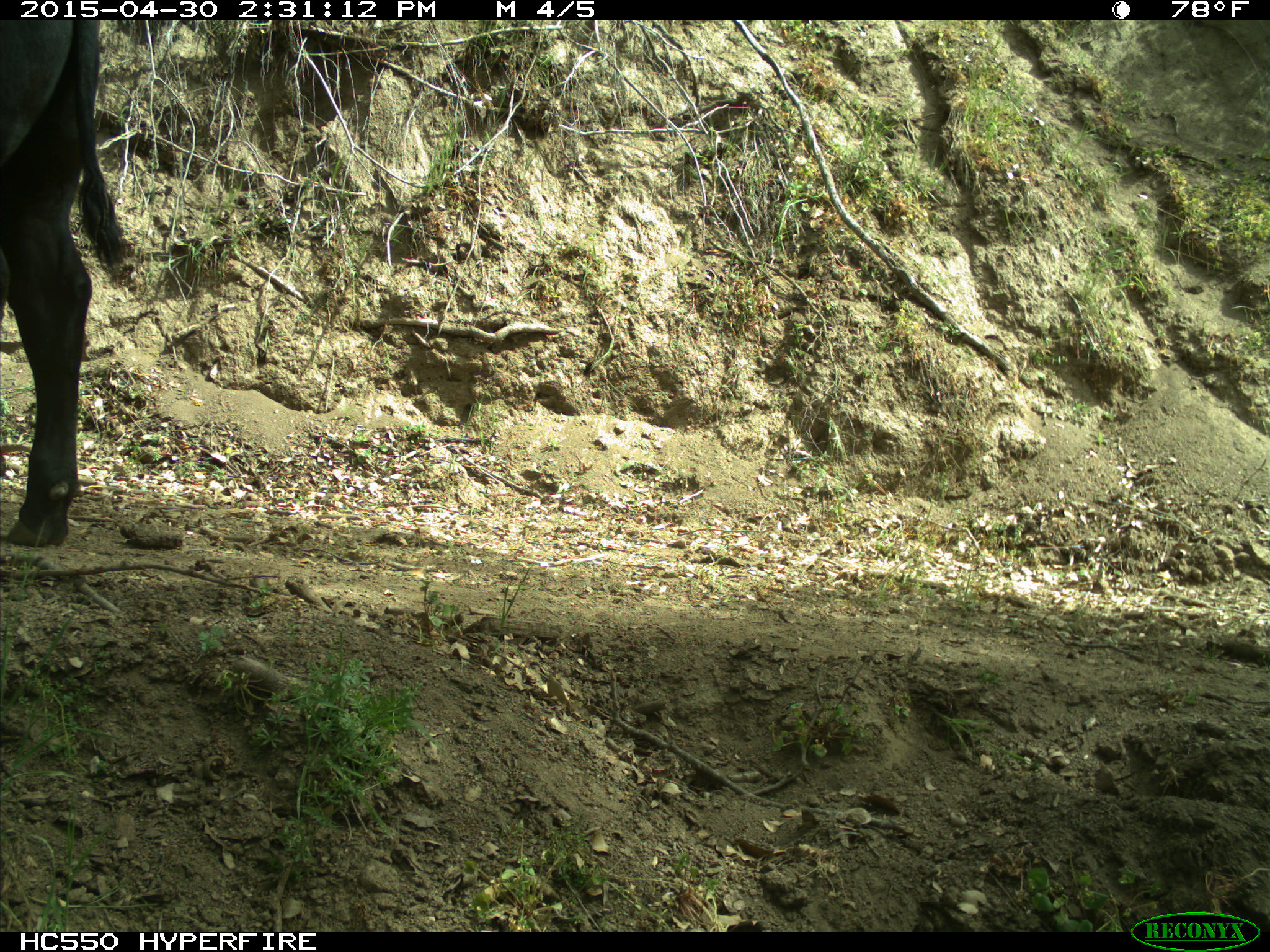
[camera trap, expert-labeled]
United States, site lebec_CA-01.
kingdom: Animalia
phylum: Chordata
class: Mammalia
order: Artiodactyla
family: Bovidae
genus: Bos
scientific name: Bos taurus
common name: domestic cow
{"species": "Bos taurus (domestic cow)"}